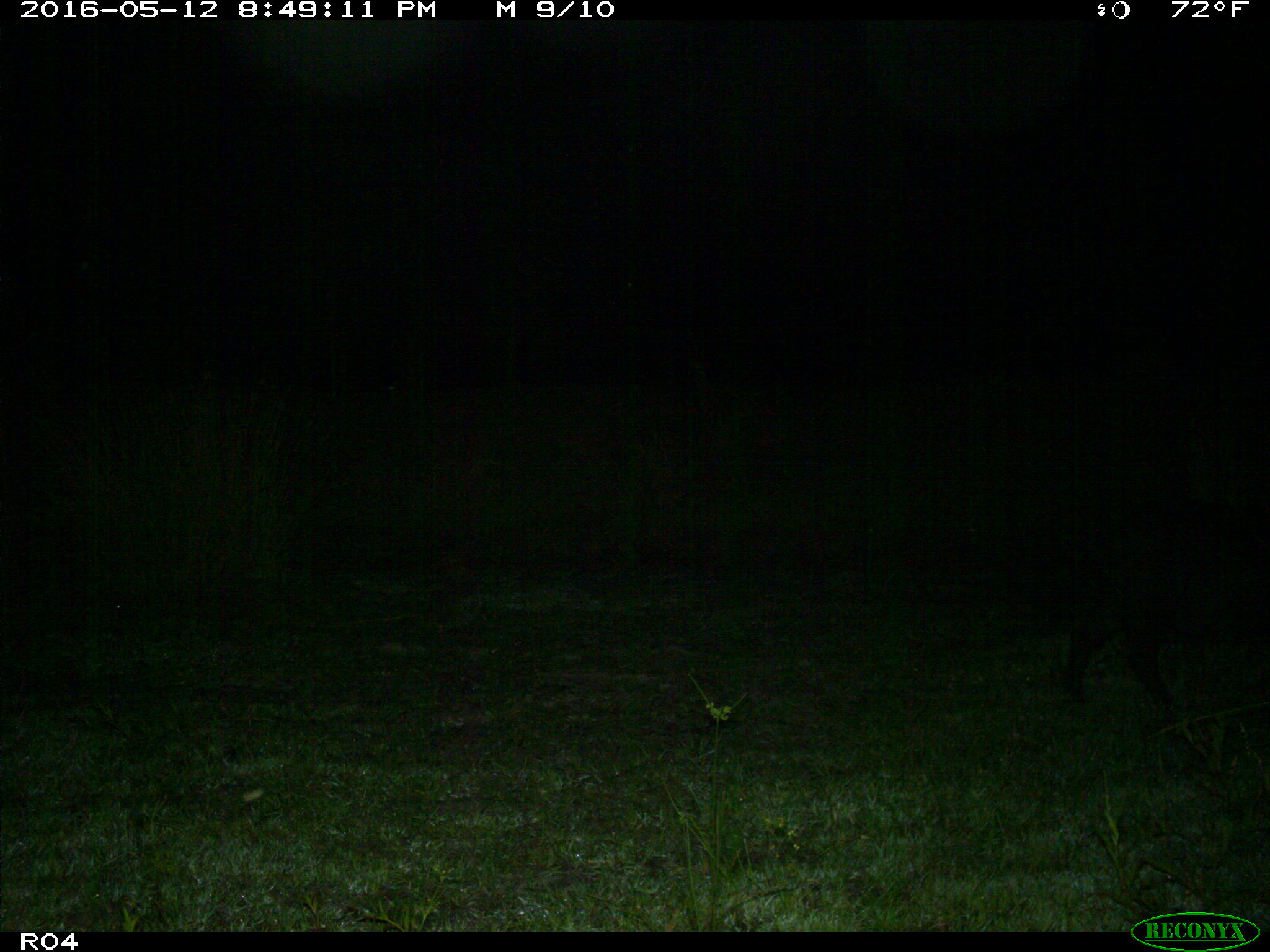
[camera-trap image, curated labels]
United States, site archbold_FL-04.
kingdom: Animalia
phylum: Chordata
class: Mammalia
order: Artiodactyla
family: Suidae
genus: Sus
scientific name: Sus scrofa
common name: wild boar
Sus scrofa (wild boar).